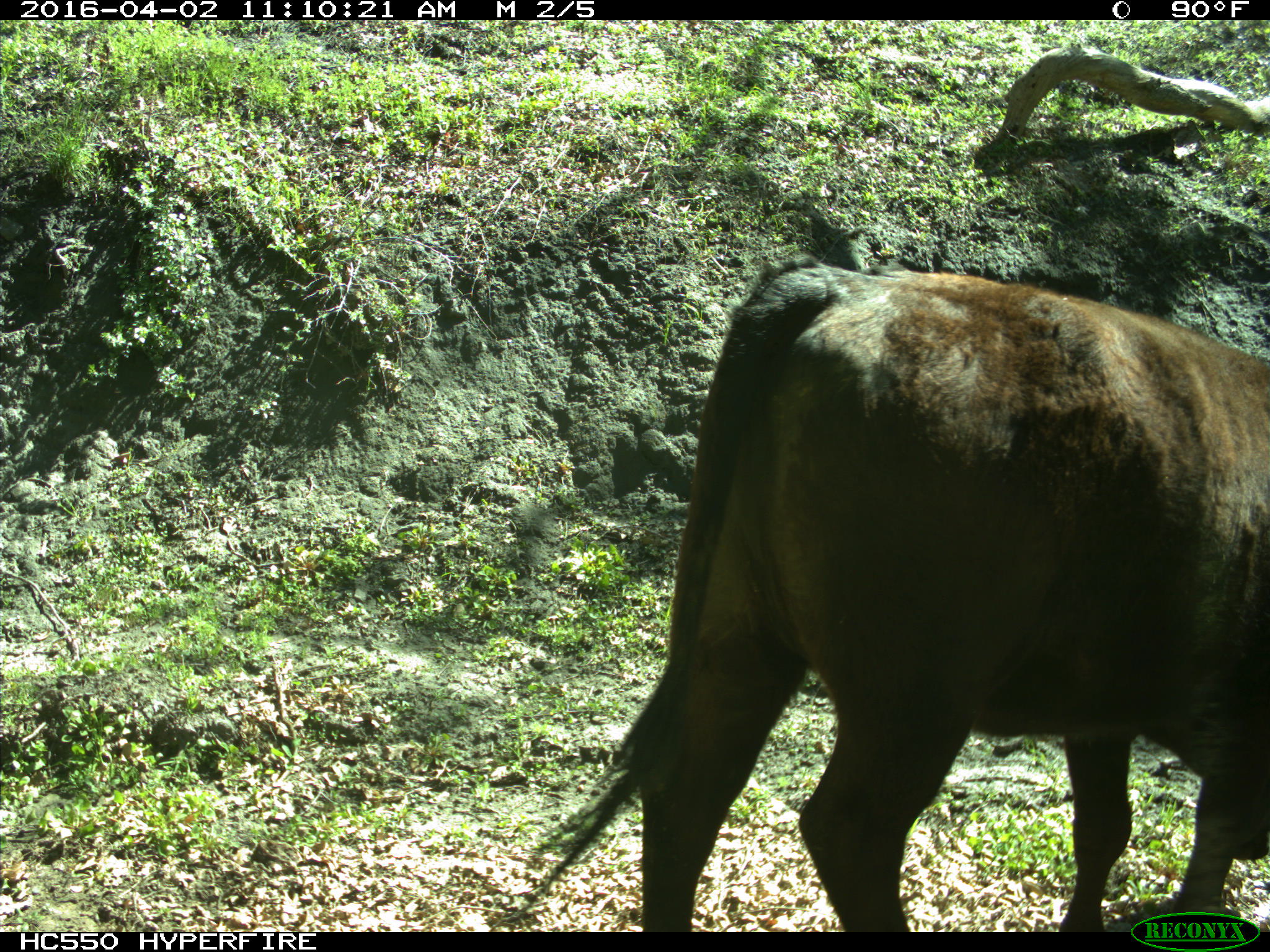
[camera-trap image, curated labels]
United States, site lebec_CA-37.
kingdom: Animalia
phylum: Chordata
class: Mammalia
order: Artiodactyla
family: Bovidae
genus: Bos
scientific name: Bos taurus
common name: domestic cow